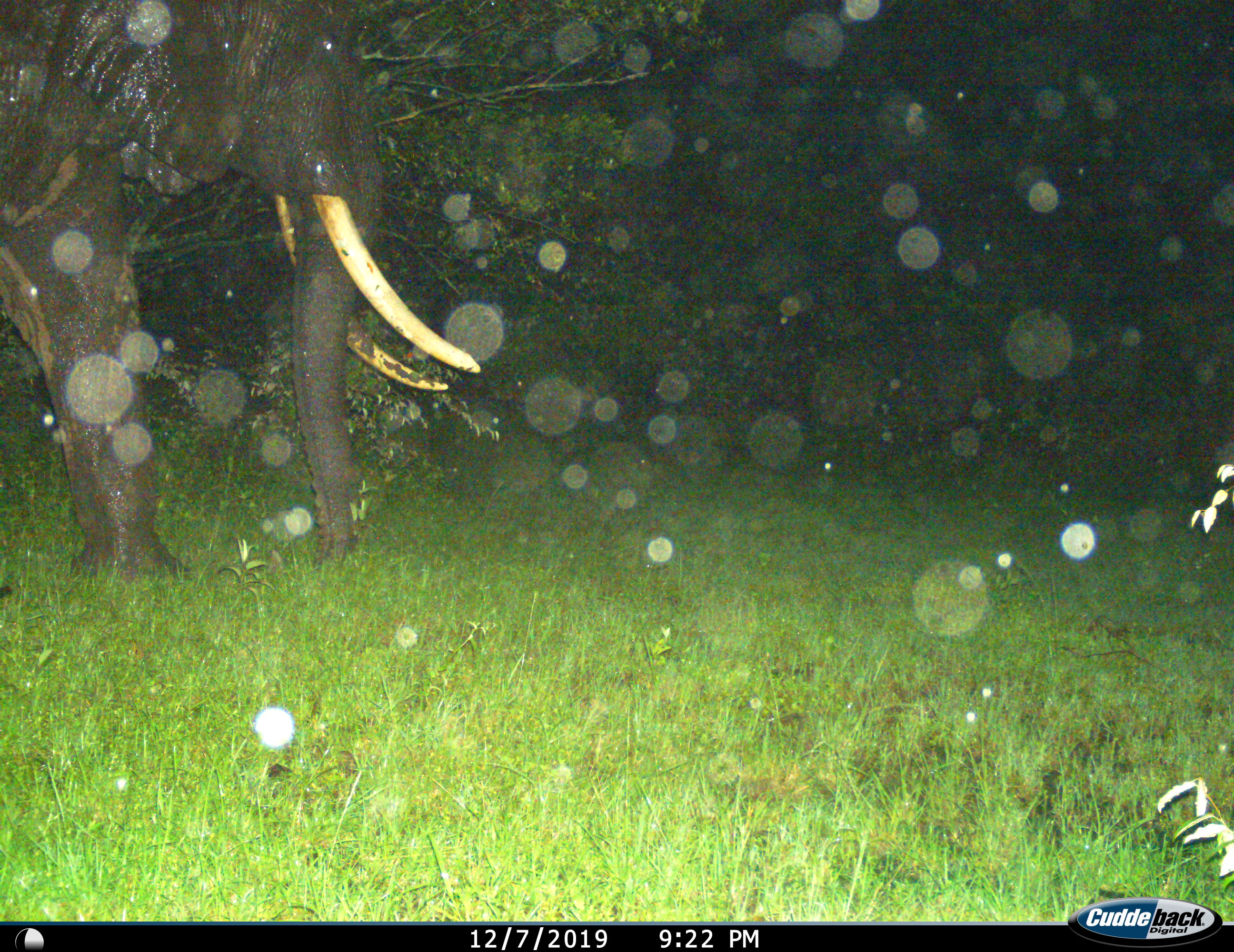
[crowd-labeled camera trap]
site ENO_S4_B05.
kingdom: Animalia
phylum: Chordata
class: Mammalia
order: Proboscidea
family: Elephantidae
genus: Loxodonta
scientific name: Loxodonta africana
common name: african bush elephant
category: elephant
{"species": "elephant (african bush elephant) (Loxodonta africana)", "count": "1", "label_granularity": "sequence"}